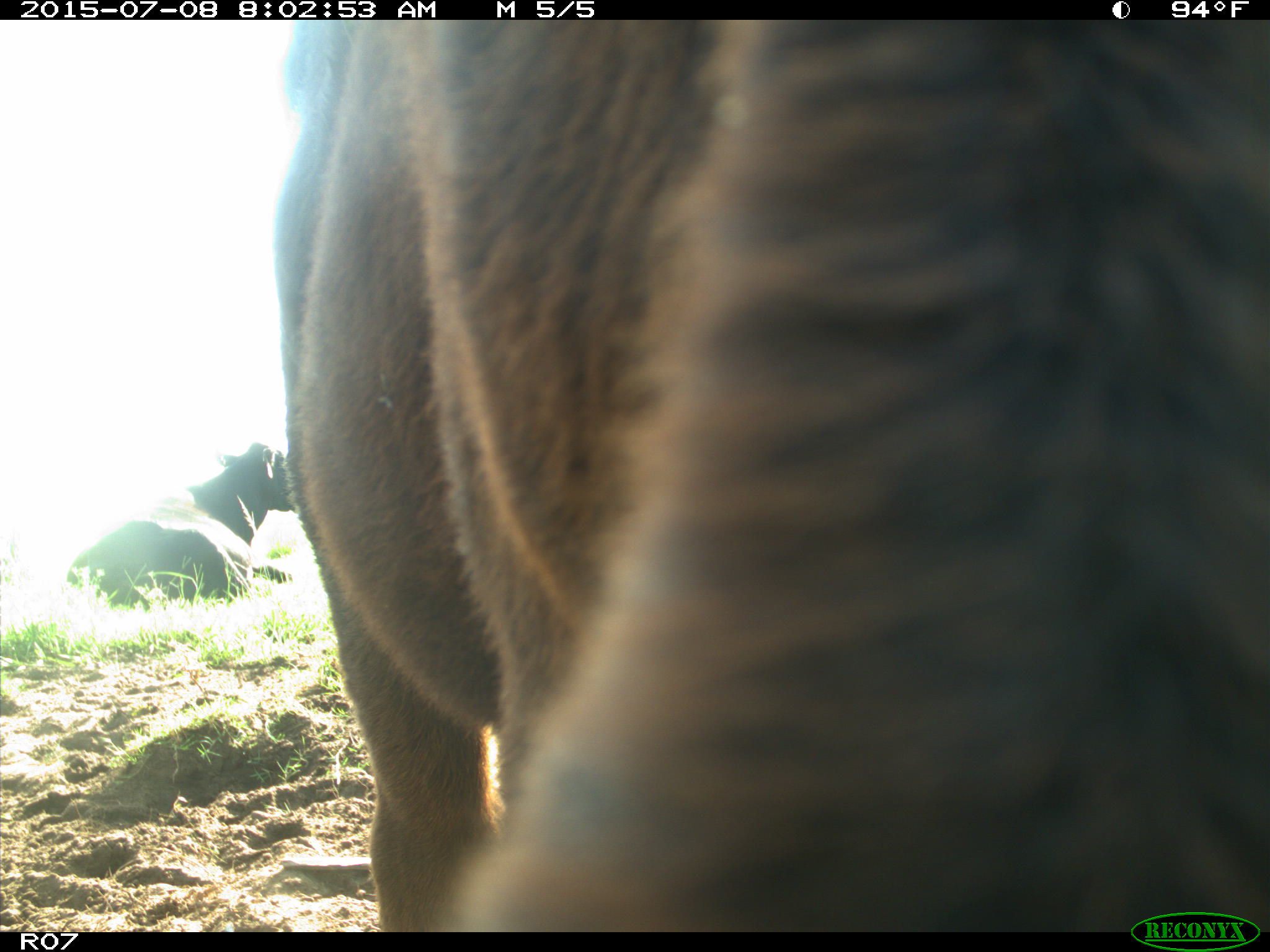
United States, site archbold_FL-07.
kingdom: Animalia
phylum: Chordata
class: Mammalia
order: Artiodactyla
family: Bovidae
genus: Bos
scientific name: Bos taurus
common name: domestic cow